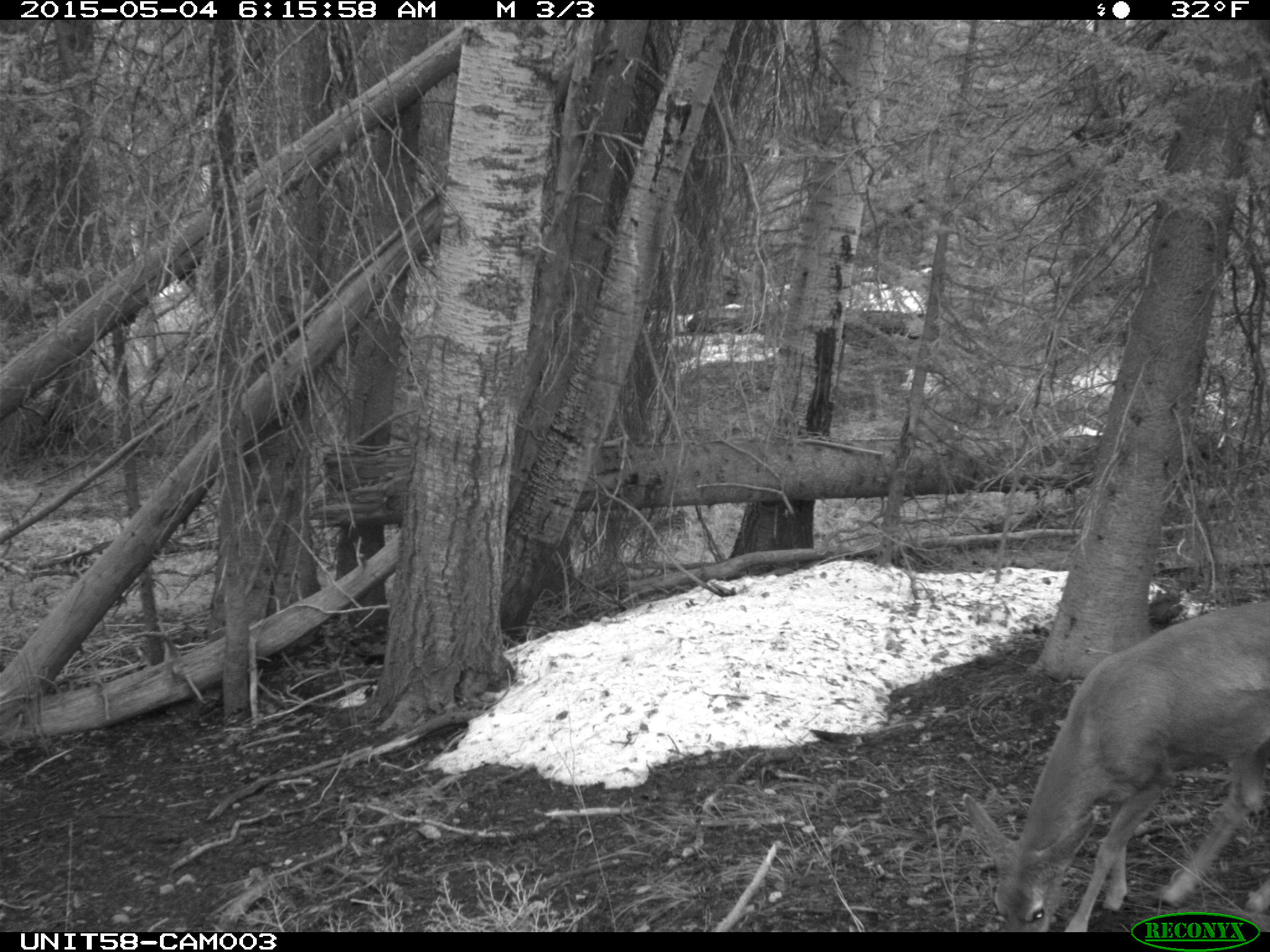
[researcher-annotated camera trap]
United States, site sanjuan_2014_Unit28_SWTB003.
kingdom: Animalia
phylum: Chordata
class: Mammalia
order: Artiodactyla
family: Cervidae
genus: Odocoileus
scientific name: Odocoileus hemionus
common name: mule deer